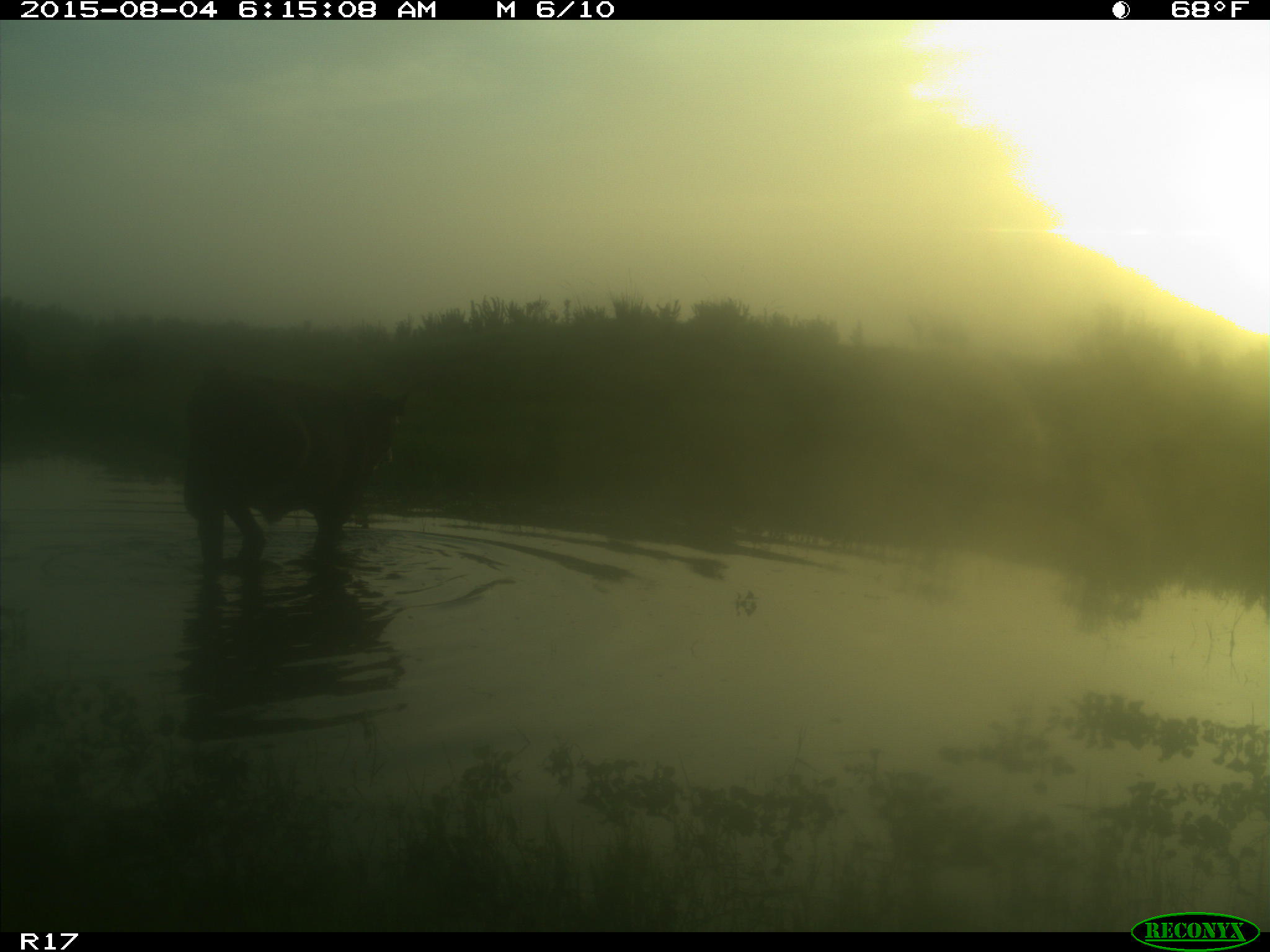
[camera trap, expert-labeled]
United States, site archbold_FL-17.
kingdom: Animalia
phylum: Chordata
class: Mammalia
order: Artiodactyla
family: Bovidae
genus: Bos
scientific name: Bos taurus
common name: domestic cow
Bos taurus (domestic cow).